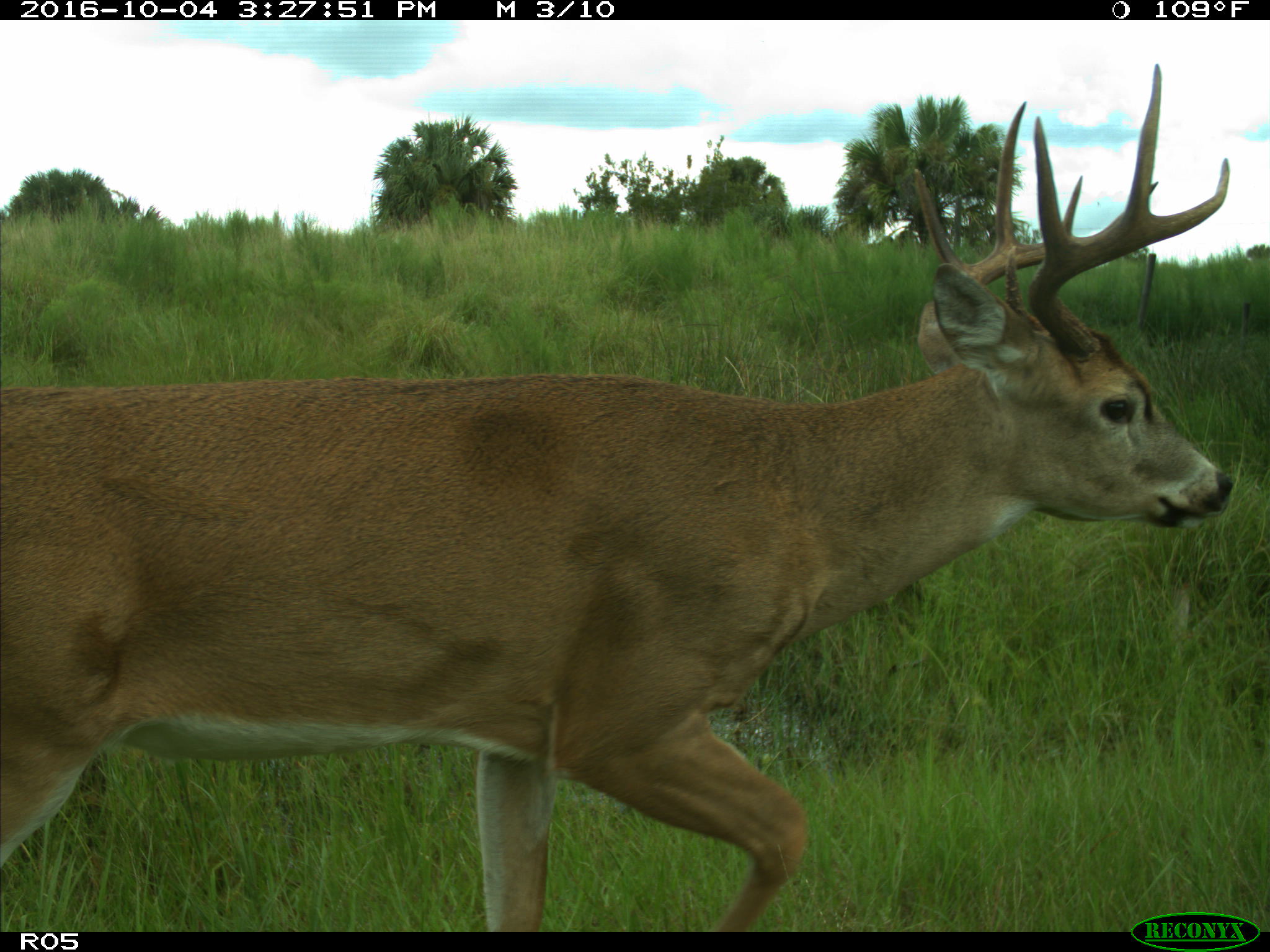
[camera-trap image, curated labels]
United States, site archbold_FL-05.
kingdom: Animalia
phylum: Chordata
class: Mammalia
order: Artiodactyla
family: Cervidae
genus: Odocoileus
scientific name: Odocoileus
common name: deer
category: unidentified deer